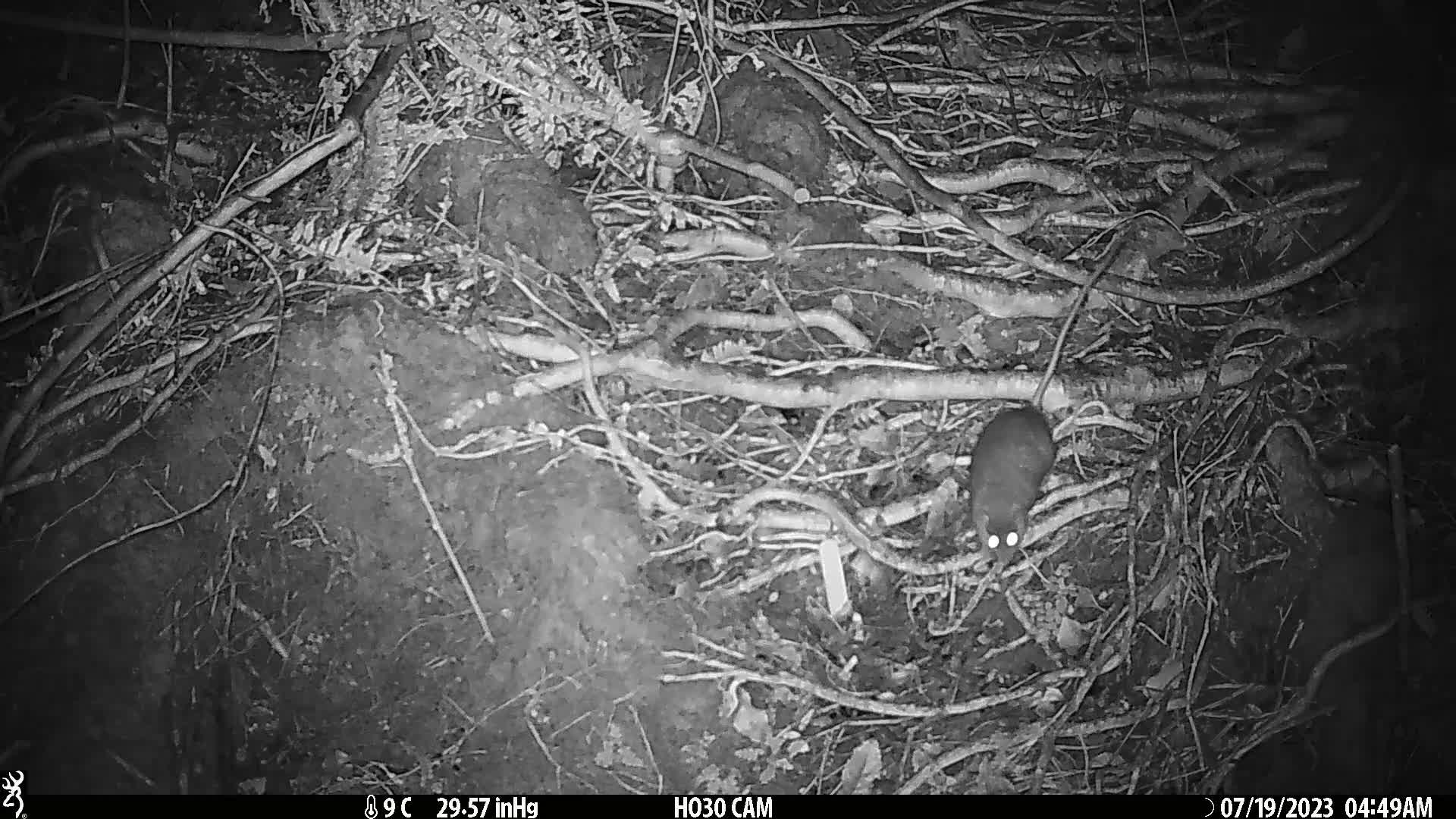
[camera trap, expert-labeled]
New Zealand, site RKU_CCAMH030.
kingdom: Animalia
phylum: Chordata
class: Mammalia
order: Rodentia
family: Muridae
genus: Rattus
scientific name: Rattus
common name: rat